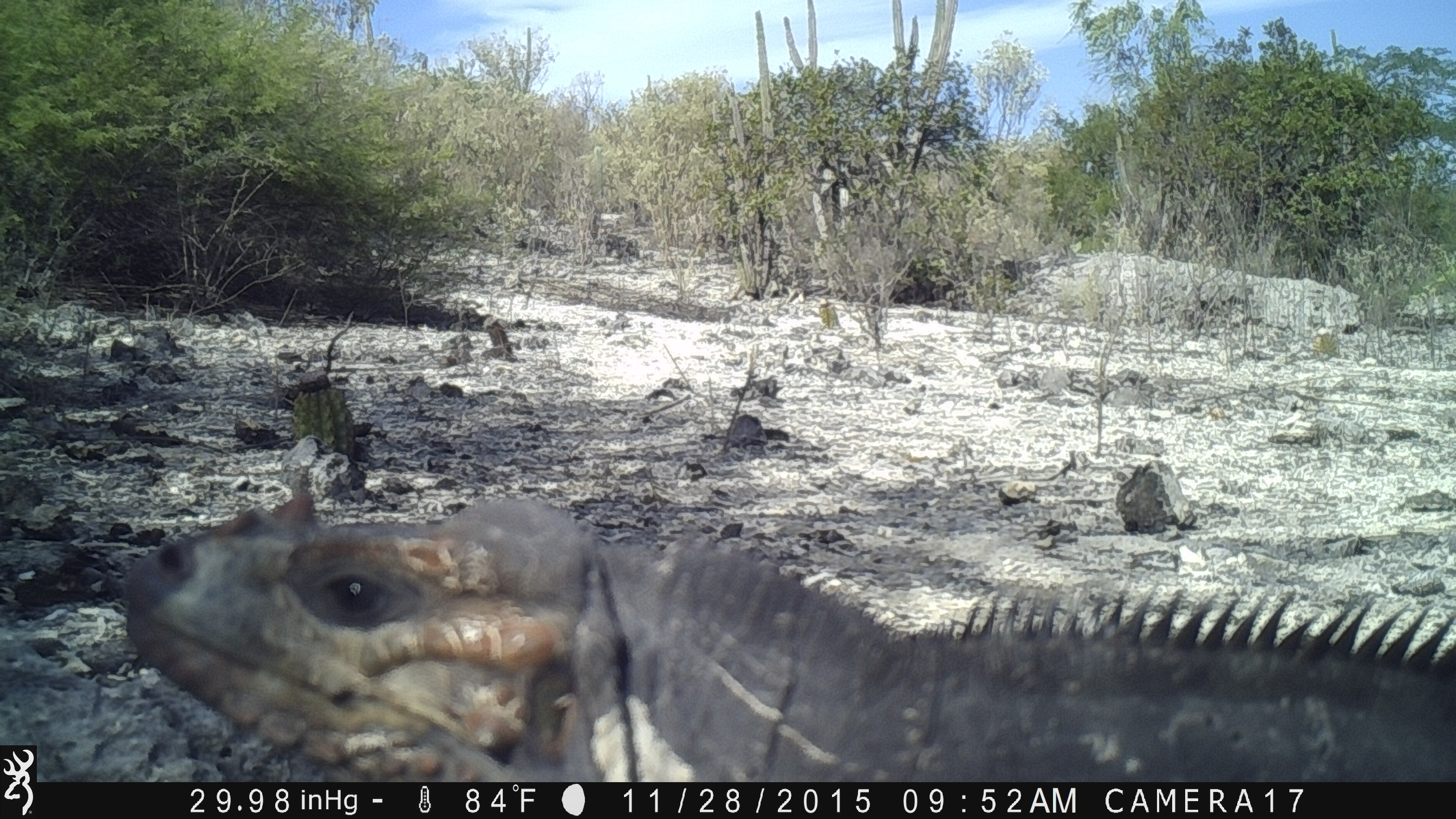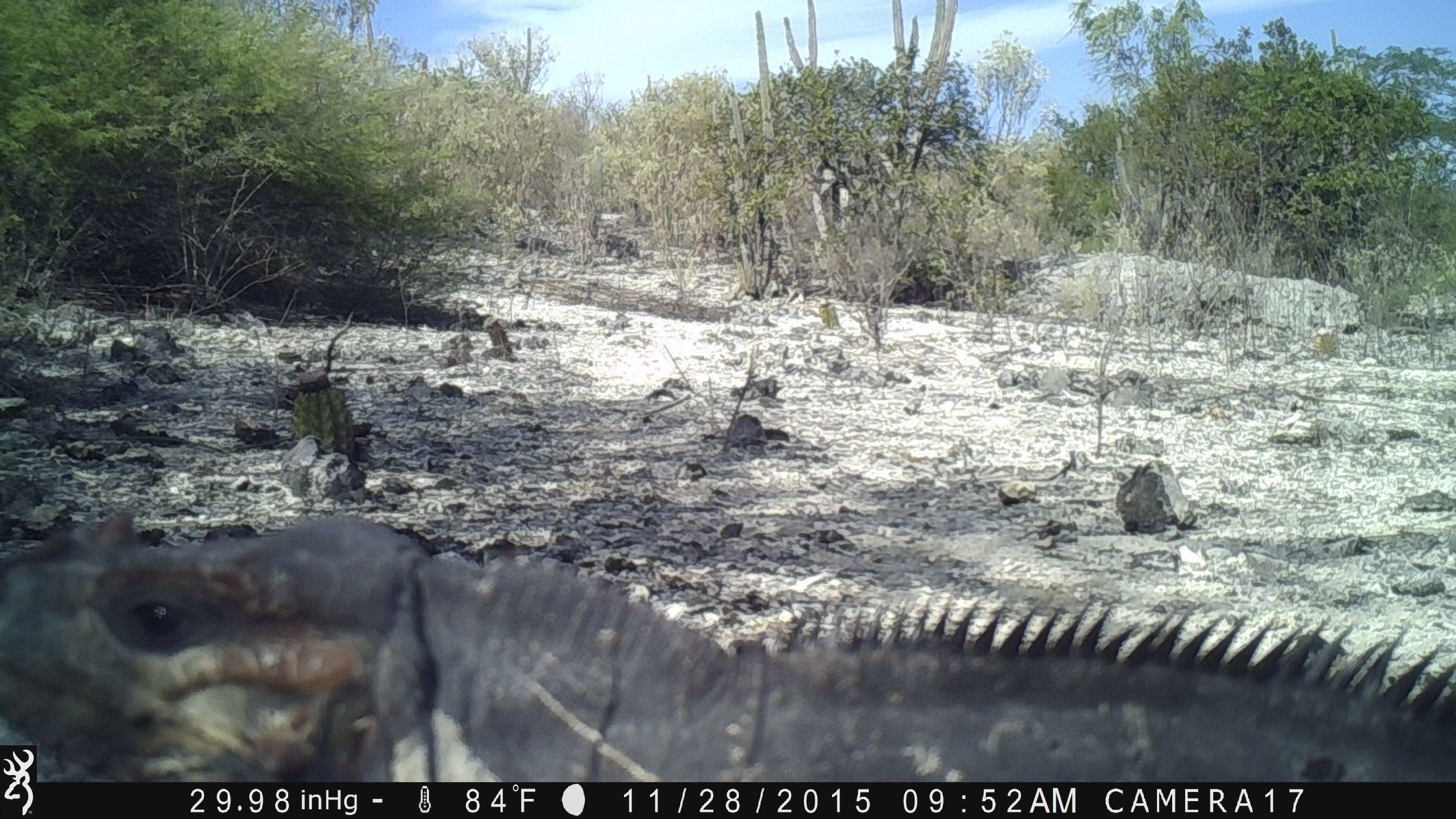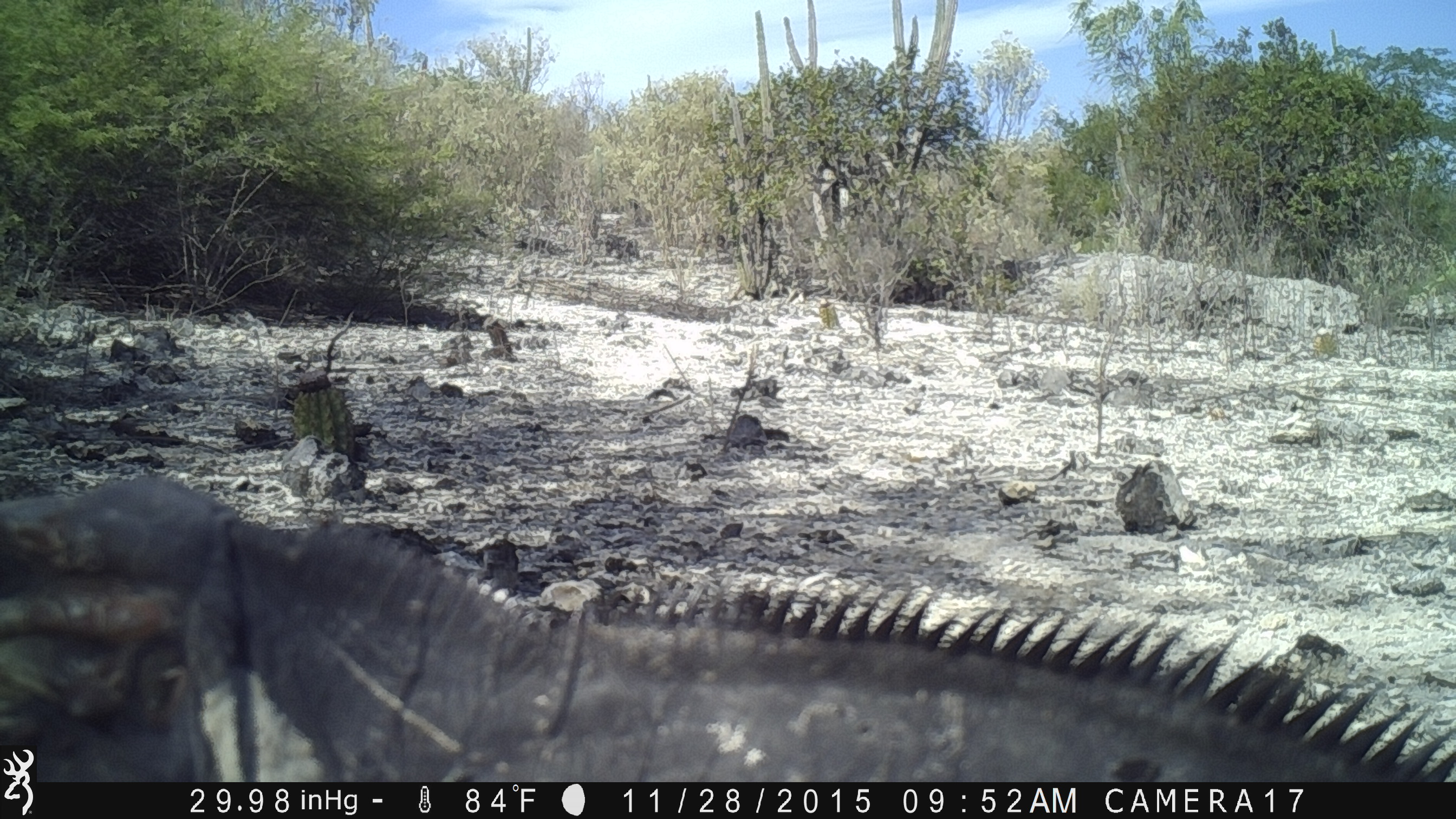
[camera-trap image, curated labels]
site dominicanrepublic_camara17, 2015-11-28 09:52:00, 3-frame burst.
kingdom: Animalia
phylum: Chordata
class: Reptilia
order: Squamata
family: Iguanidae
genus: Iguana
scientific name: Iguana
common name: typical iguanas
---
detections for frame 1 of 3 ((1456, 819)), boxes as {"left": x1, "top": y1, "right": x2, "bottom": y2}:
iguana: {"left": 104, "top": 480, "right": 1456, "bottom": 789}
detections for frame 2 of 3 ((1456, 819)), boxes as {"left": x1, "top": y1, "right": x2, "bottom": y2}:
iguana: {"left": 0, "top": 512, "right": 1456, "bottom": 758}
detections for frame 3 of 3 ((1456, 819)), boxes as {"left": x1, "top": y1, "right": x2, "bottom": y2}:
iguana: {"left": 0, "top": 464, "right": 1456, "bottom": 792}